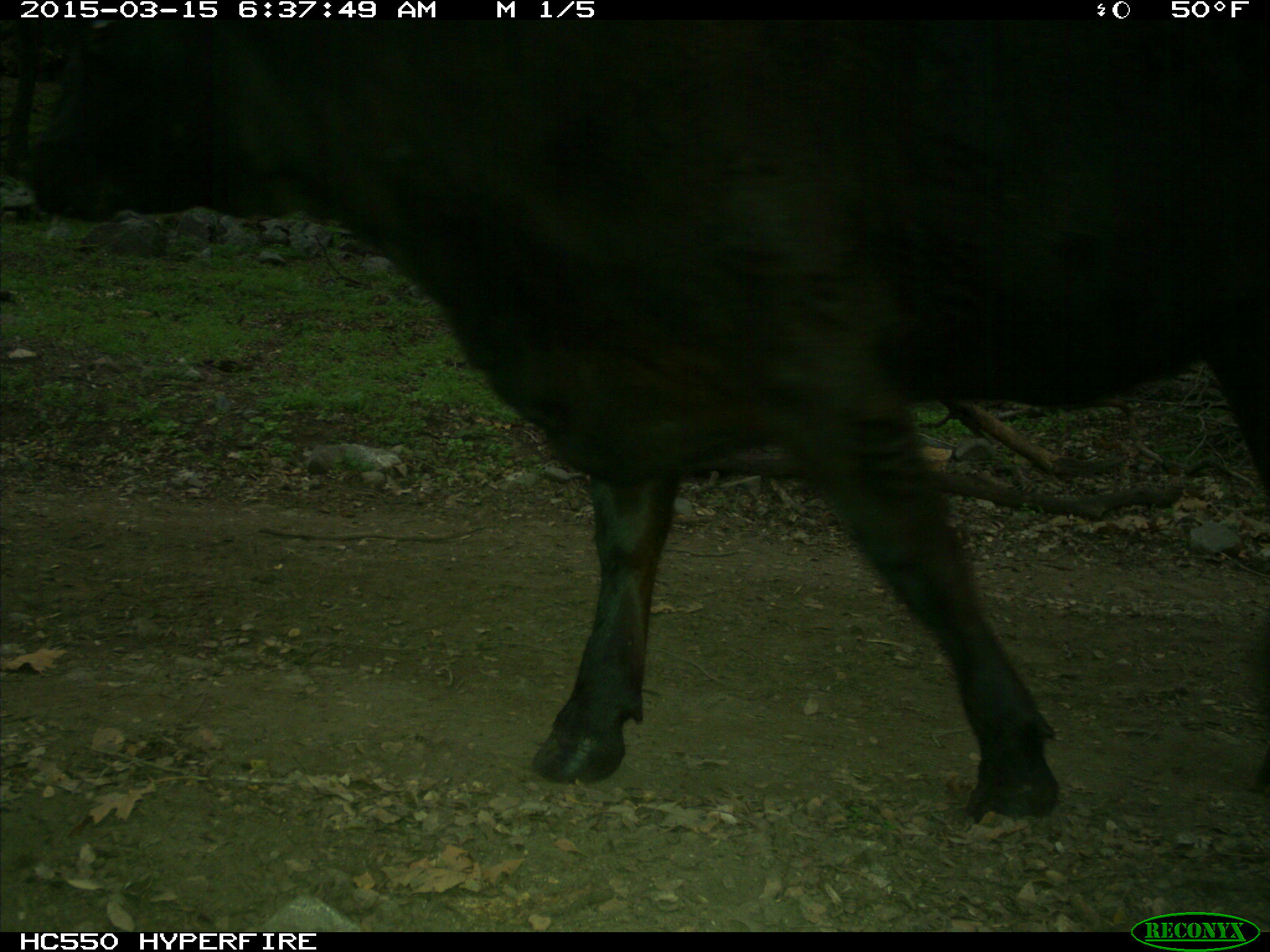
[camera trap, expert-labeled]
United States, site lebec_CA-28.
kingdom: Animalia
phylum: Chordata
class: Mammalia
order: Artiodactyla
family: Bovidae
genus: Bos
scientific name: Bos taurus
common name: domestic cow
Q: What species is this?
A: Bos taurus (domestic cow).